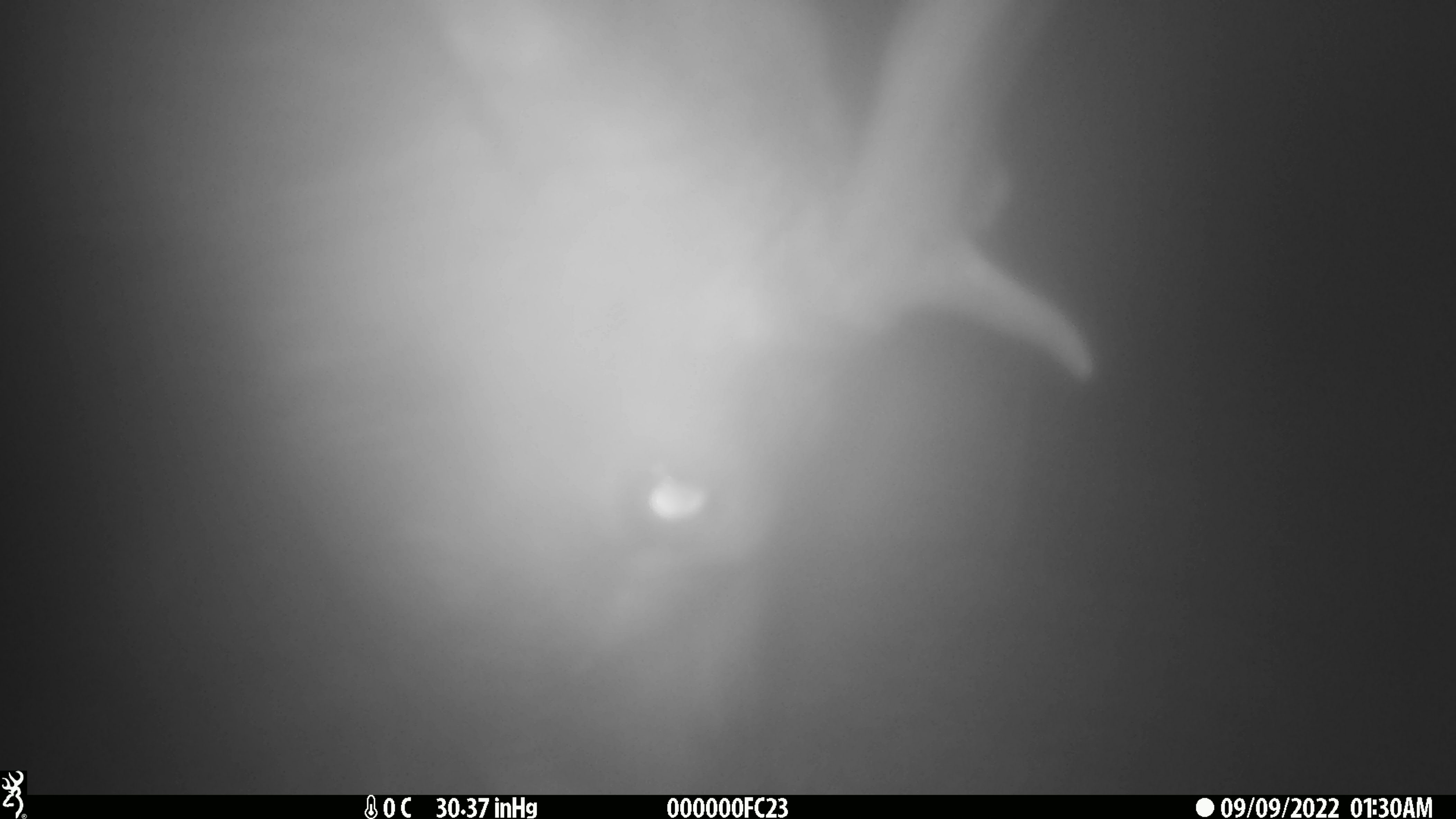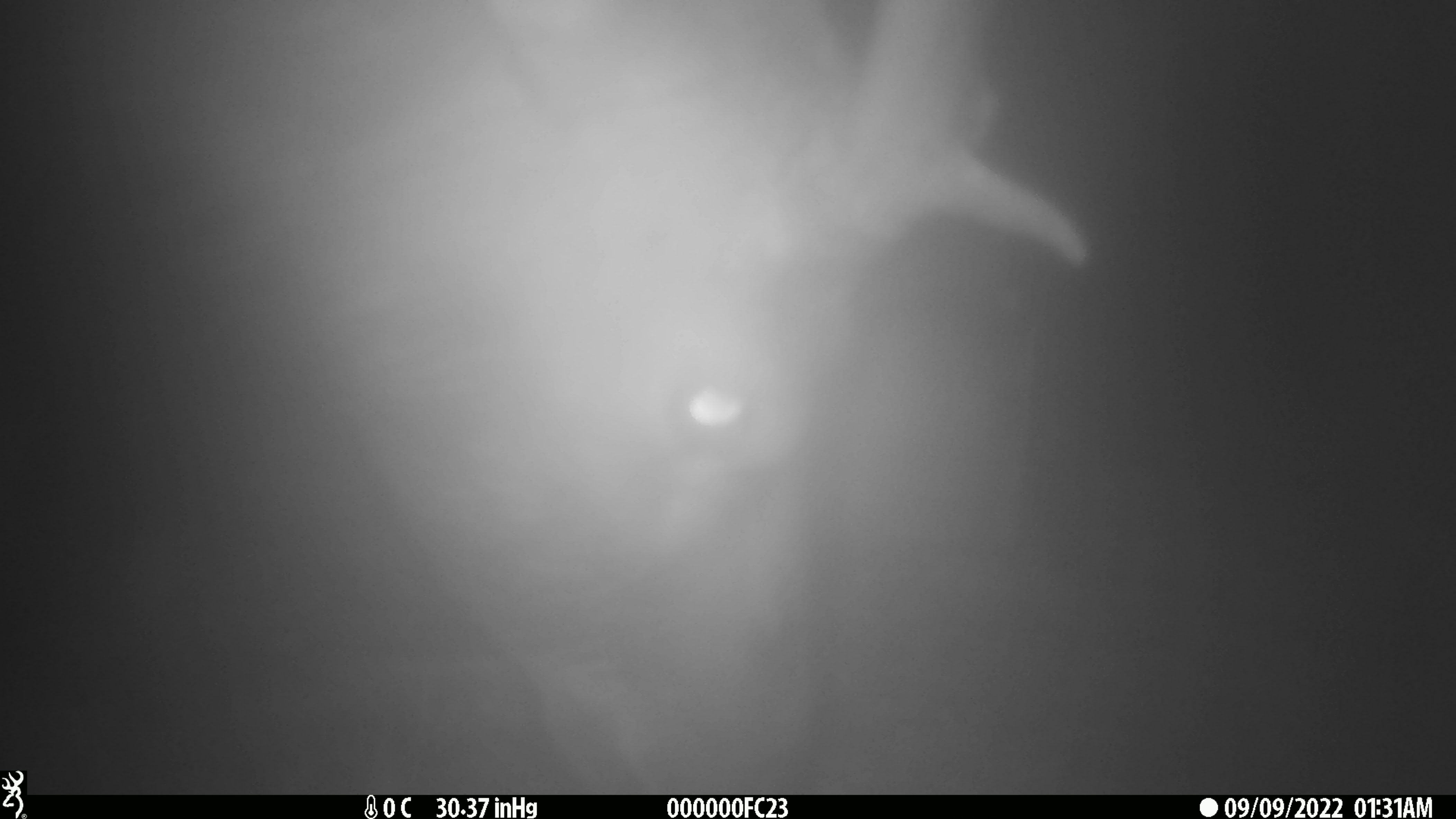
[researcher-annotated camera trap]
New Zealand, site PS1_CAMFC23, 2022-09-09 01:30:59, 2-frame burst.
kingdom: Animalia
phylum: Chordata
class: Mammalia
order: Artiodactyla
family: Cervidae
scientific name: Cervidae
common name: deer